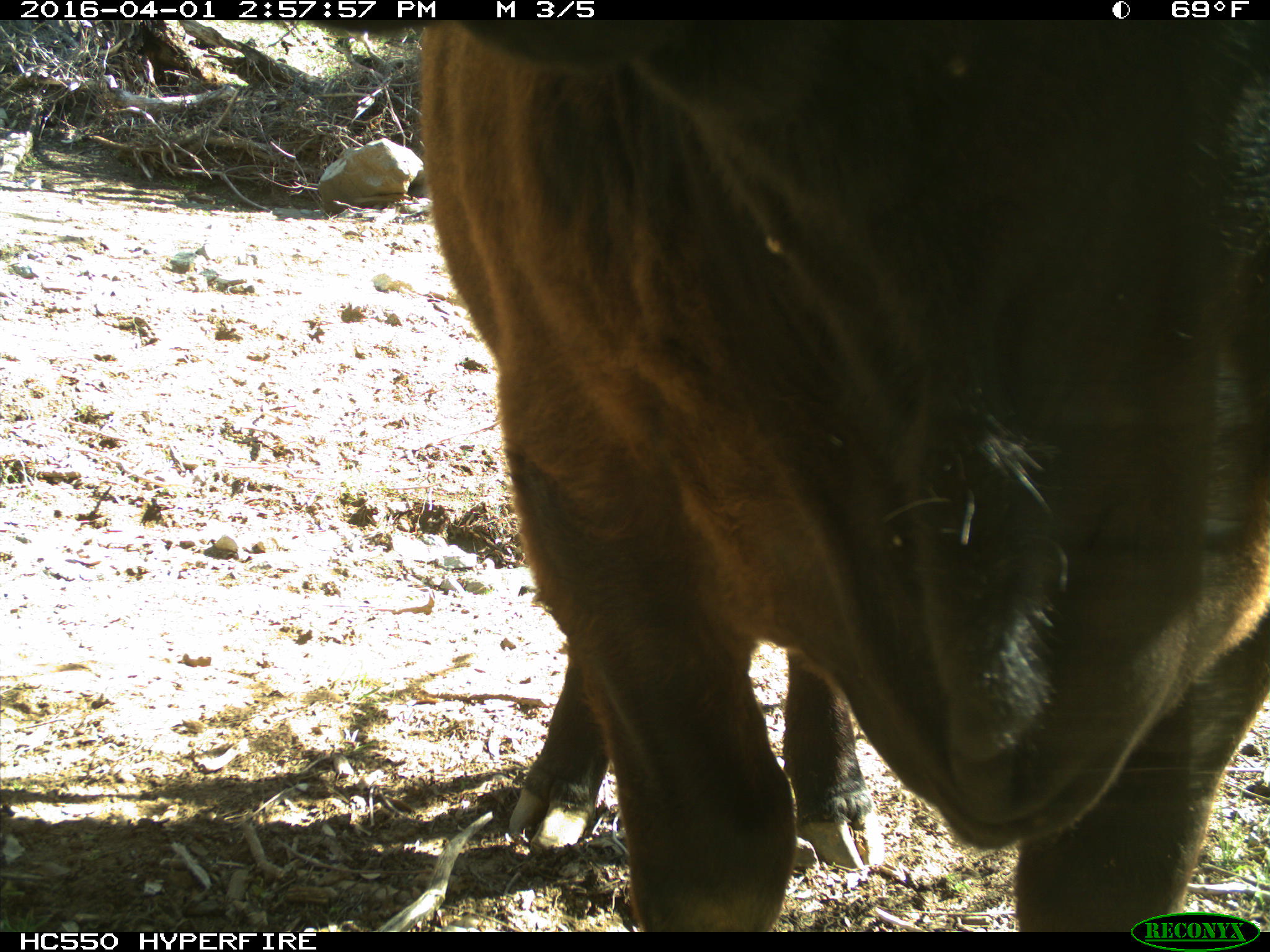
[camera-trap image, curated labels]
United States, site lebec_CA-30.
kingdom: Animalia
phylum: Chordata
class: Mammalia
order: Artiodactyla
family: Bovidae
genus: Bos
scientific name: Bos taurus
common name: domestic cow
Bos taurus (domestic cow).